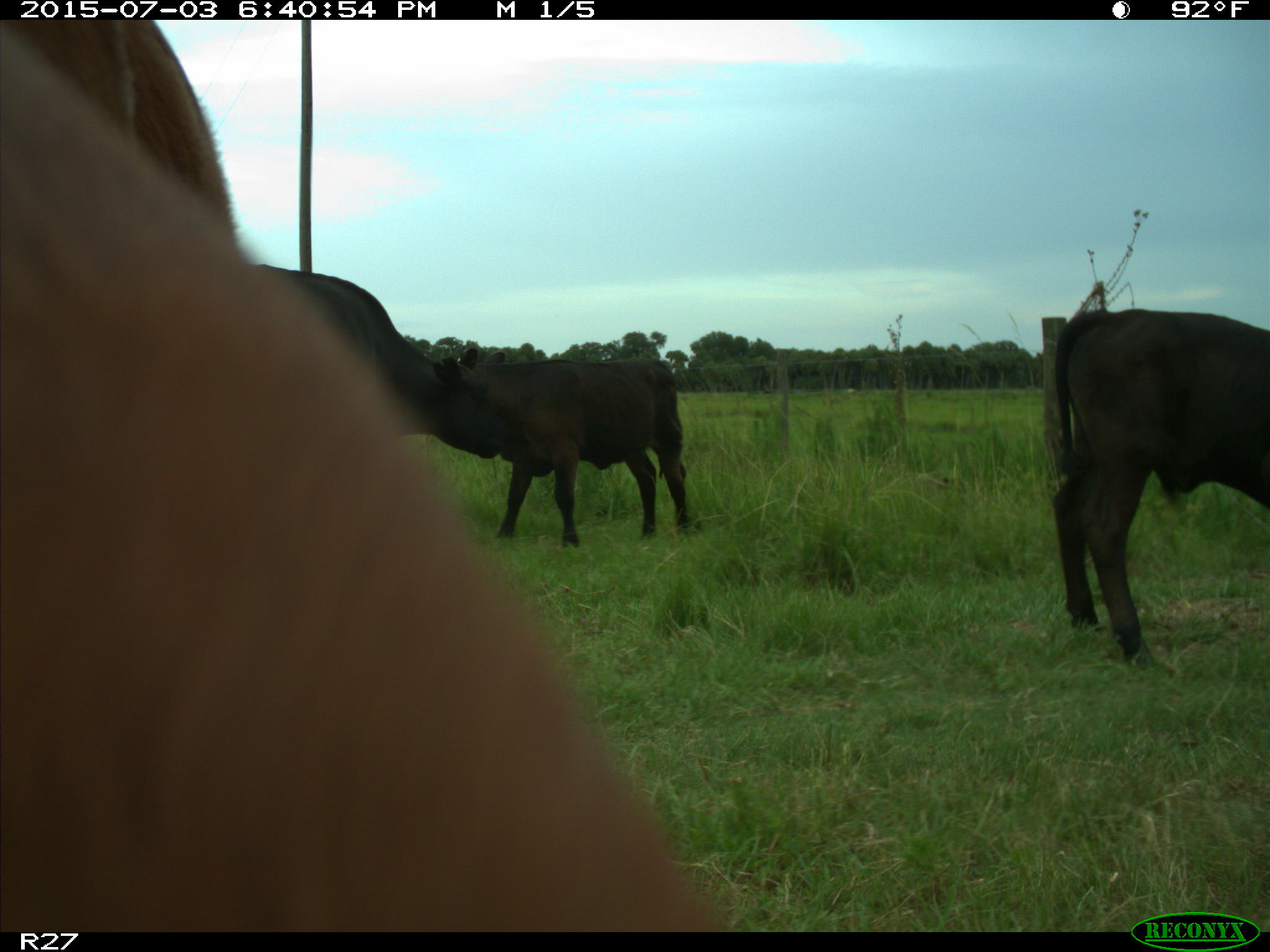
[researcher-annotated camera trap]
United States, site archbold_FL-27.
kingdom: Animalia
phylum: Chordata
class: Mammalia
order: Artiodactyla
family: Bovidae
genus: Bos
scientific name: Bos taurus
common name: domestic cow